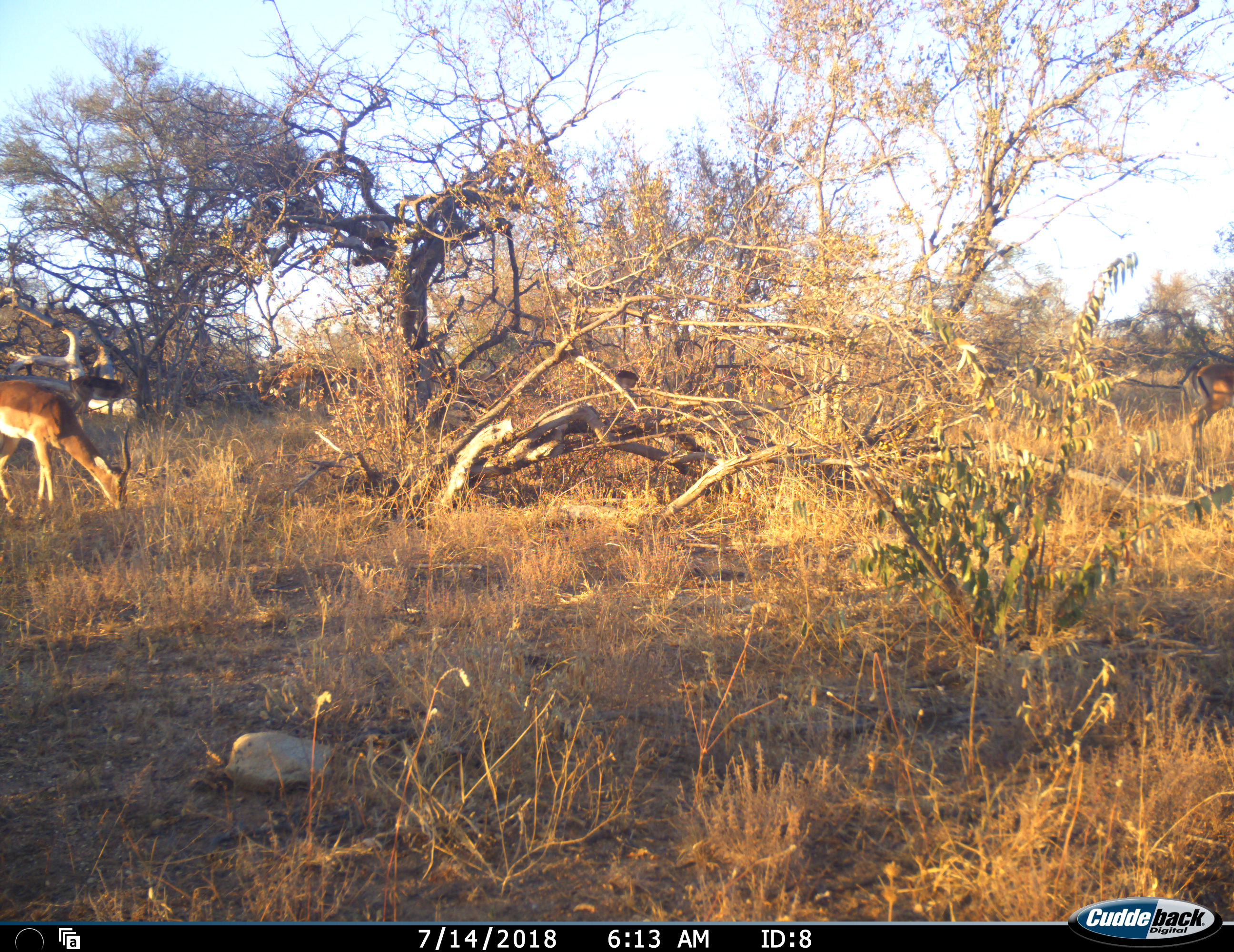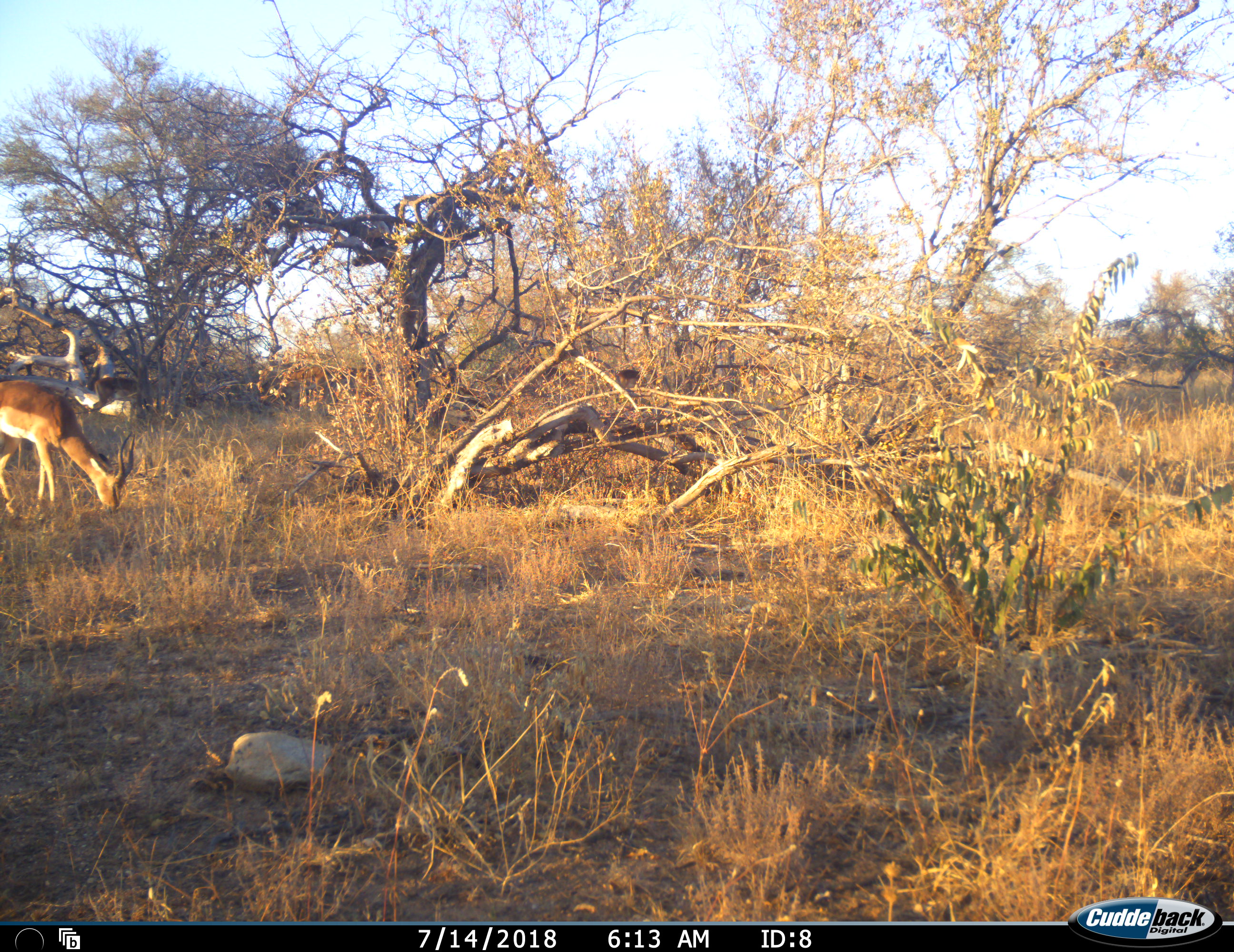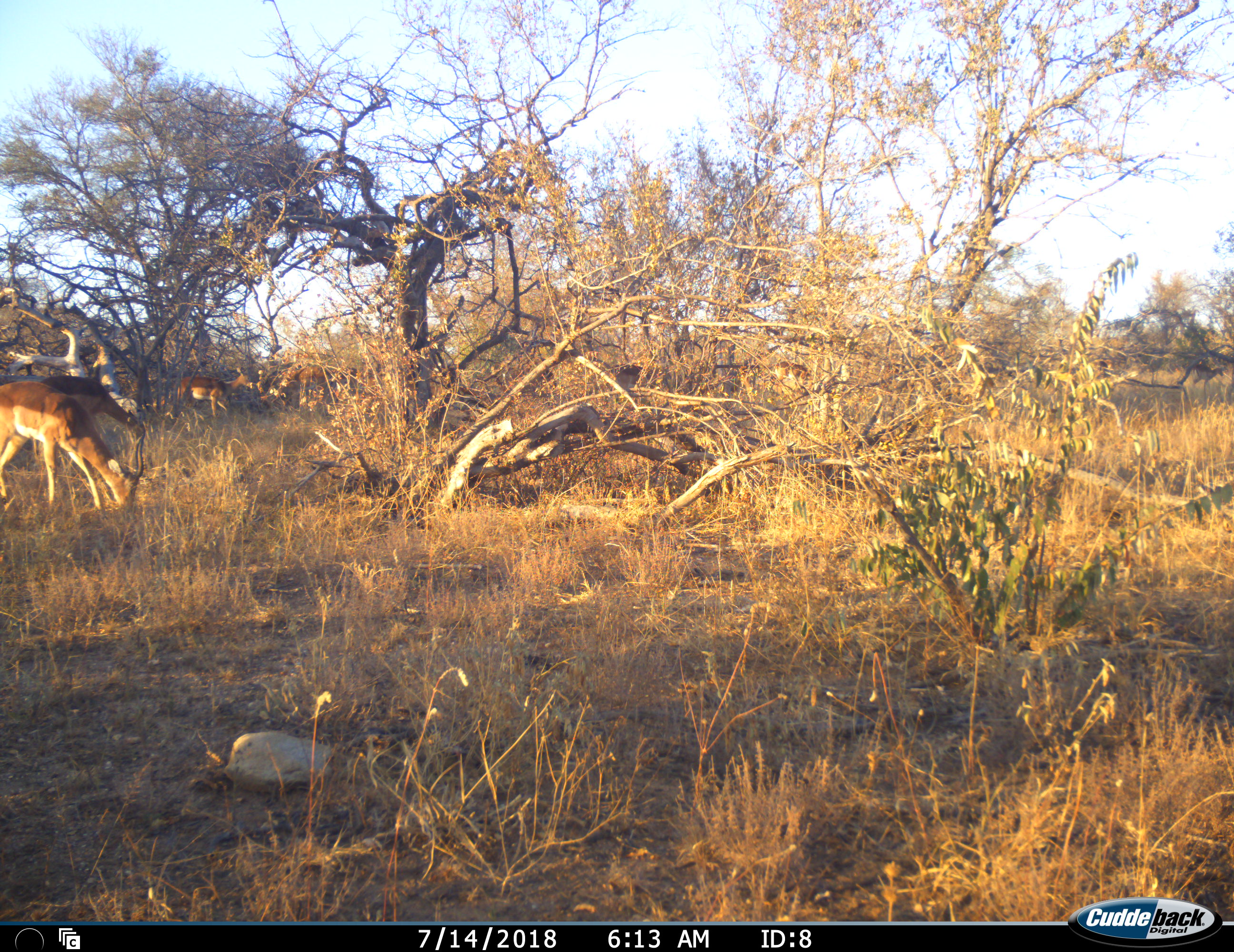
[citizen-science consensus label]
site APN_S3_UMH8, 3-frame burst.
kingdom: Animalia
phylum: Chordata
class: Mammalia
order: Artiodactyla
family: Bovidae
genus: Aepyceros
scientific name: Aepyceros melampus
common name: impala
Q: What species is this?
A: Impala (Aepyceros melampus).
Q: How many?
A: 8.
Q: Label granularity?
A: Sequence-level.